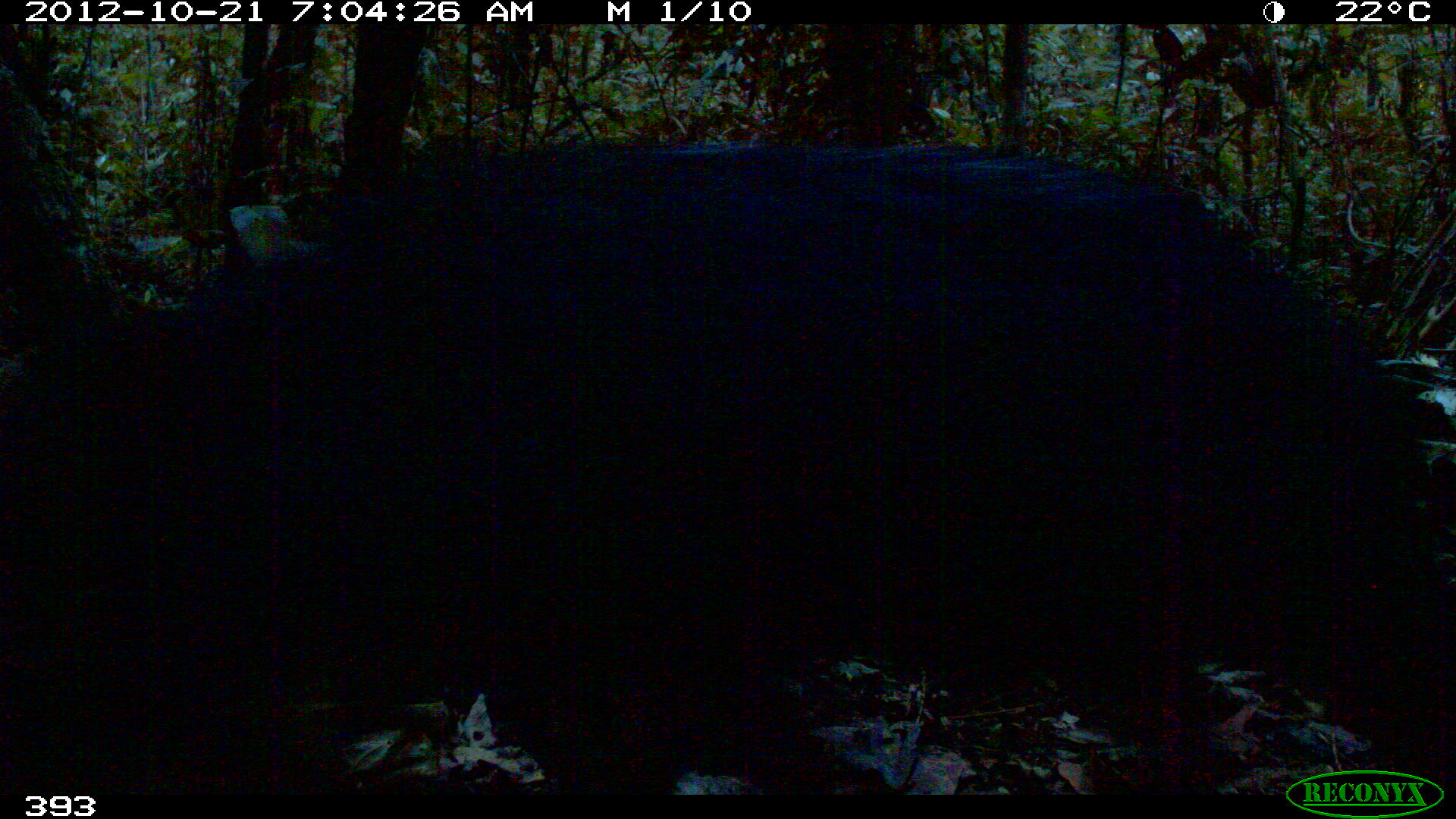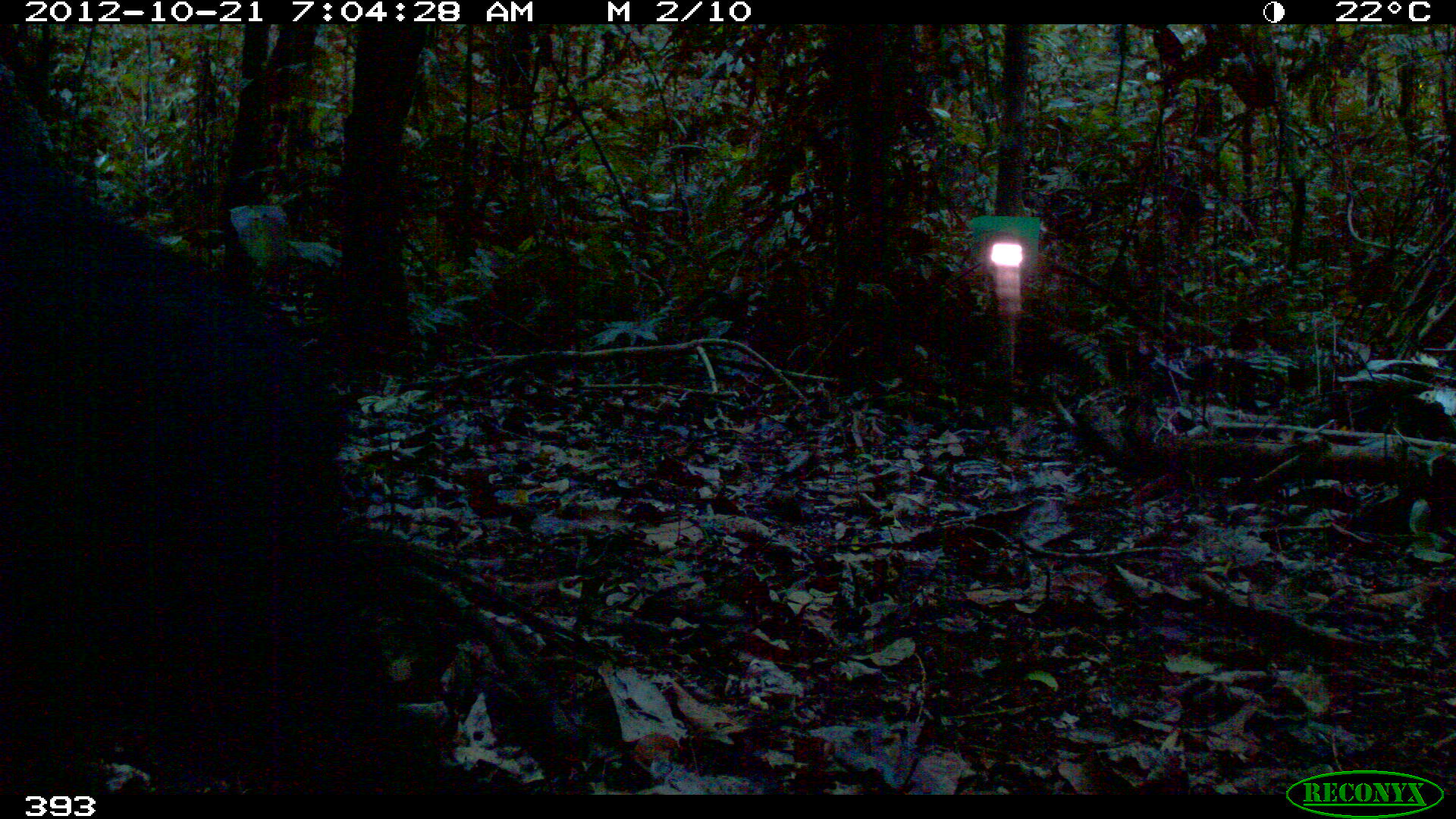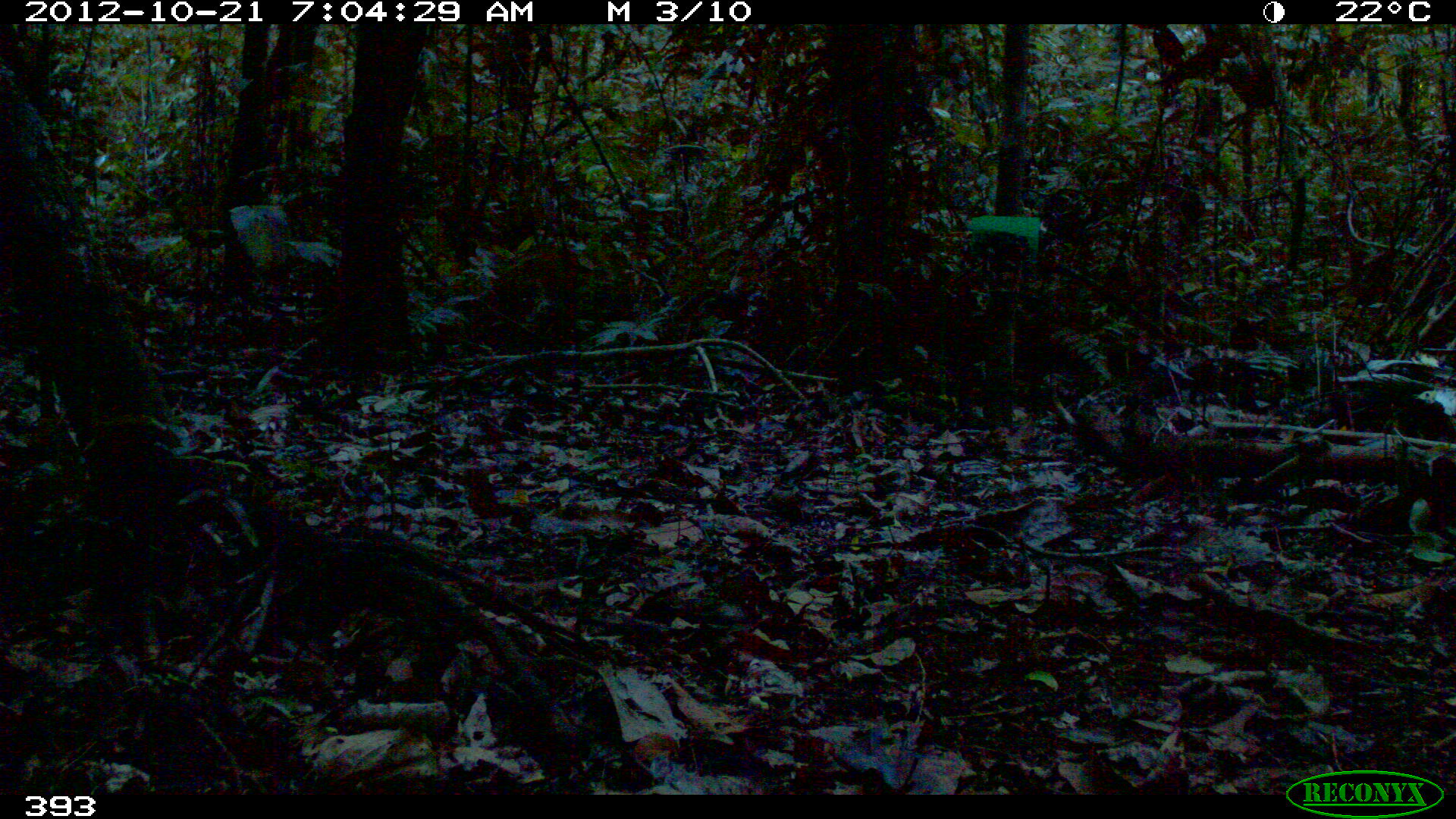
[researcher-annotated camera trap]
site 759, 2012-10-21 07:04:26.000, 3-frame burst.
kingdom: Animalia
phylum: Chordata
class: Mammalia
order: Artiodactyla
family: Tayassuidae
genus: Tayassu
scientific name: Tayassu pecari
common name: white-lipped peccary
Tayassu pecari (white-lipped peccary).